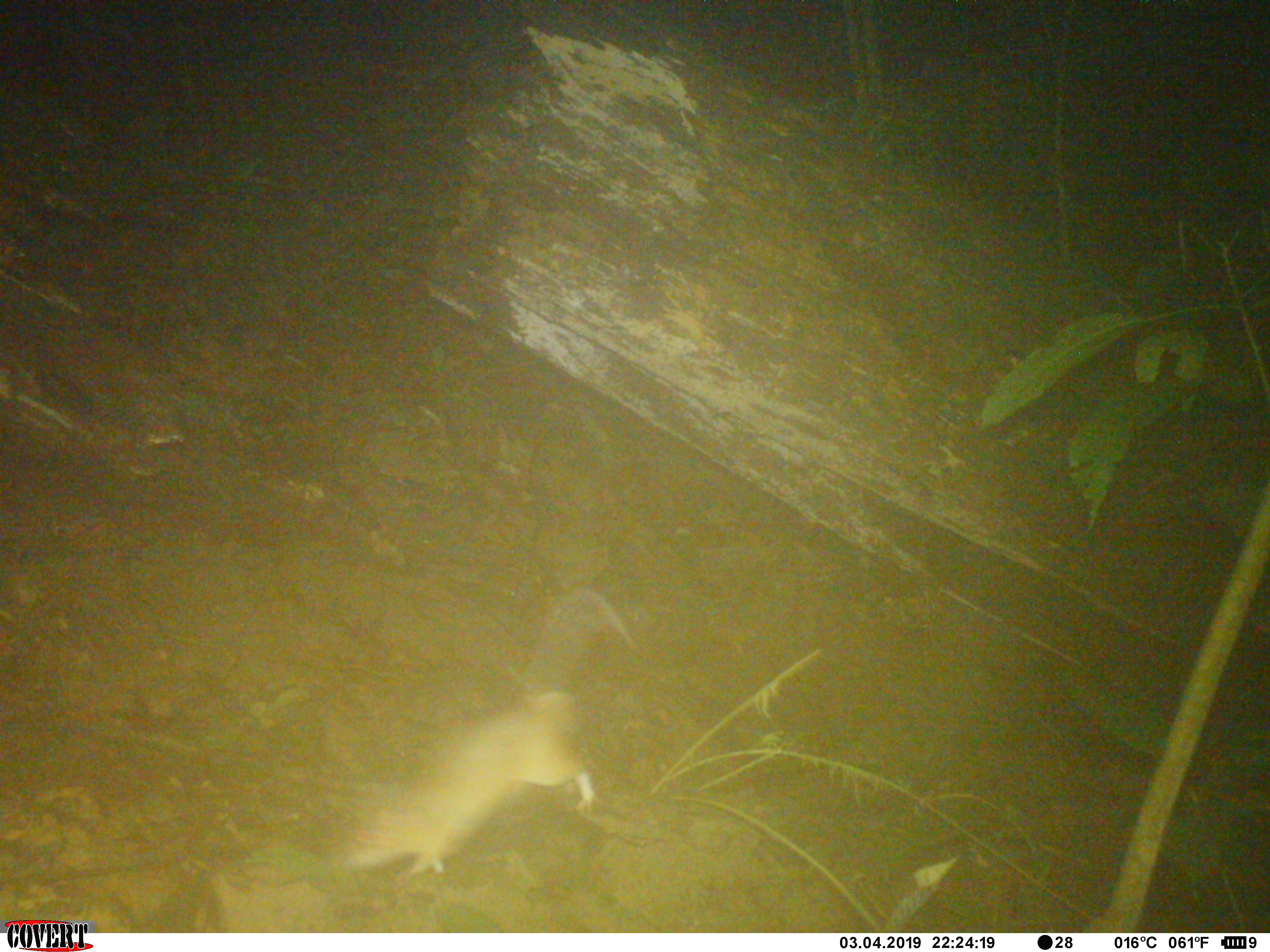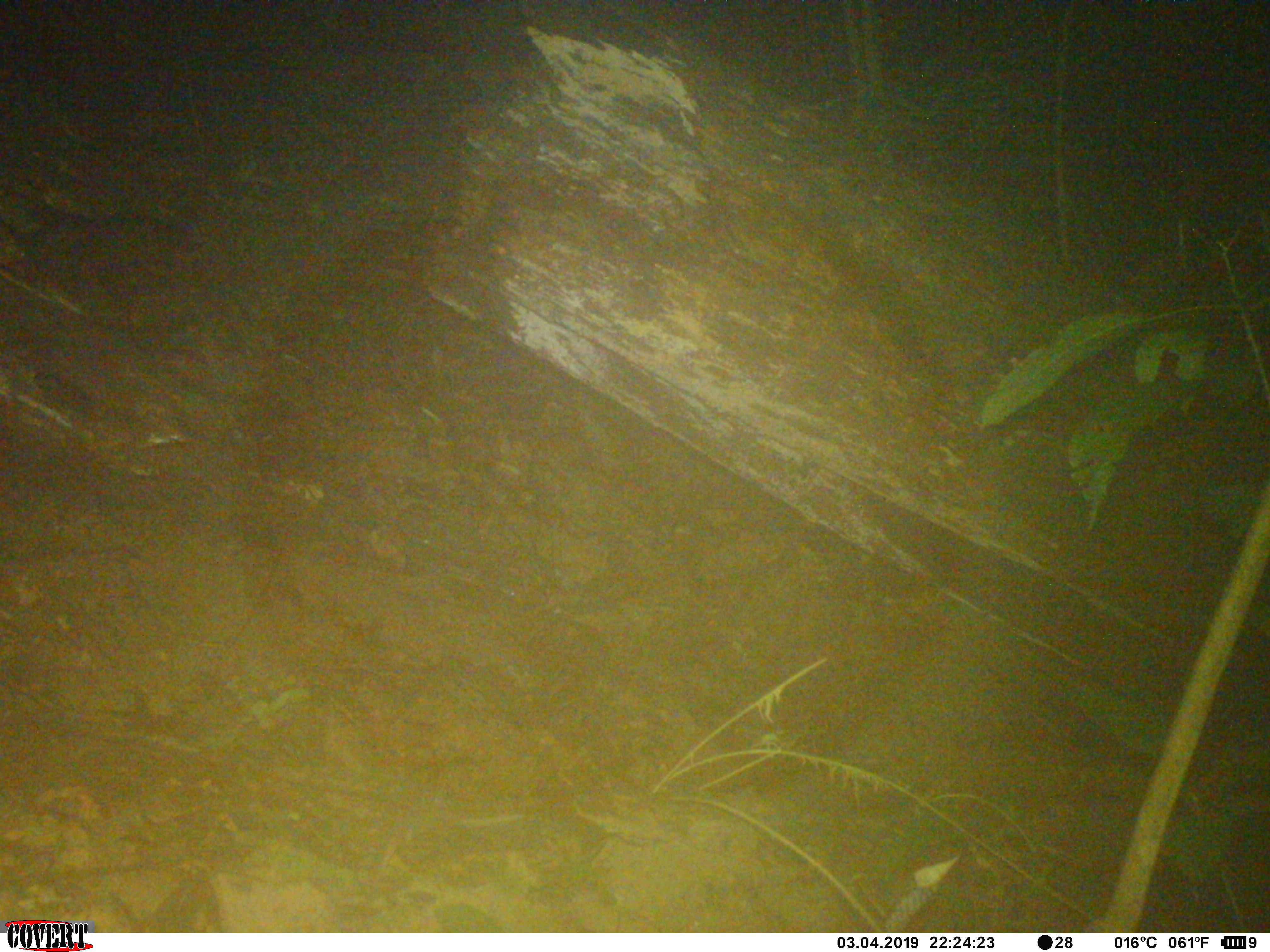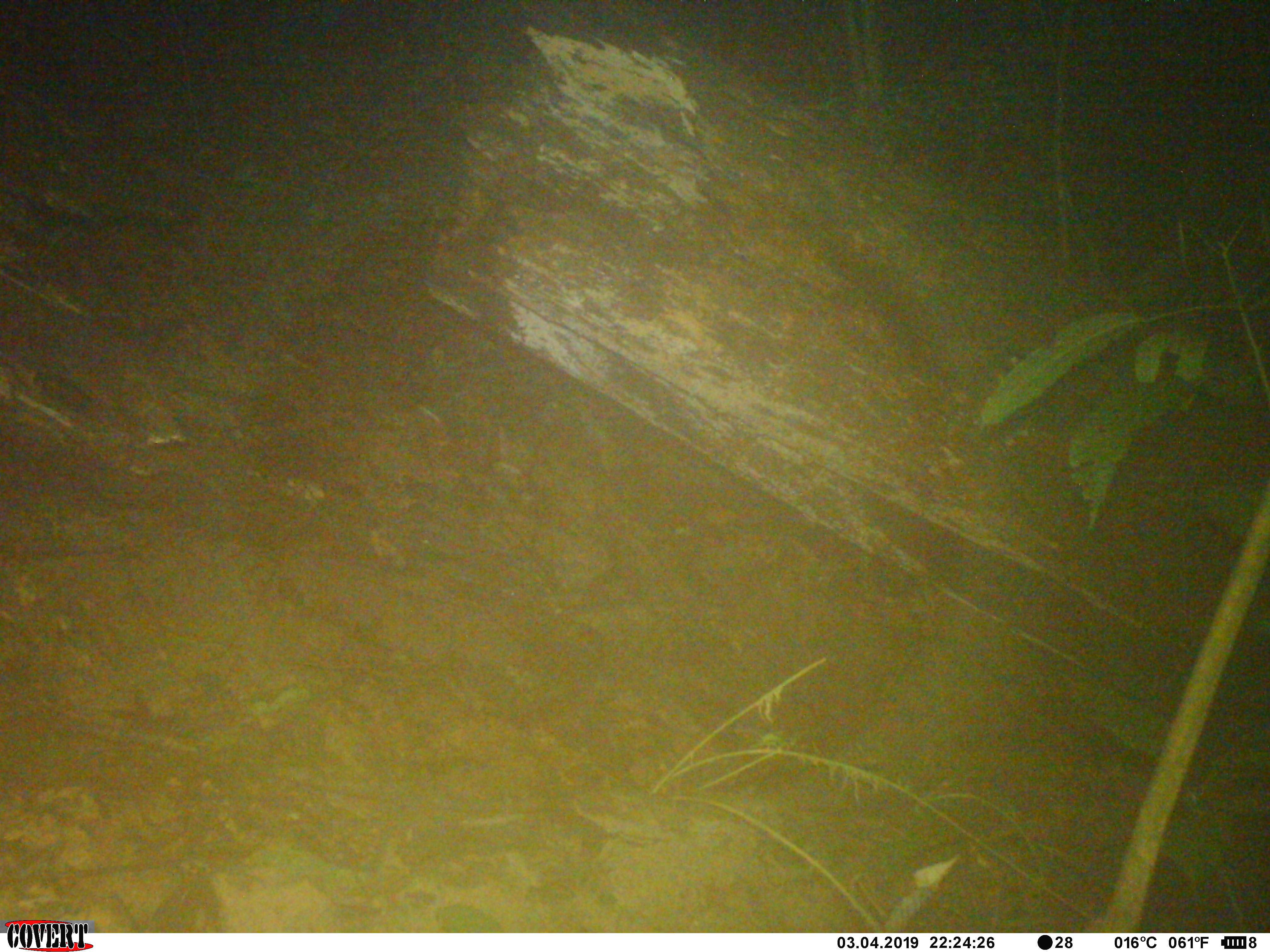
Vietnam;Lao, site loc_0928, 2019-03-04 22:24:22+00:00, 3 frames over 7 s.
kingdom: Animalia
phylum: Chordata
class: Mammalia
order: Rodentia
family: Muridae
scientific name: Muridae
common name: old-world mice and rats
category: unidentified murid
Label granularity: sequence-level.